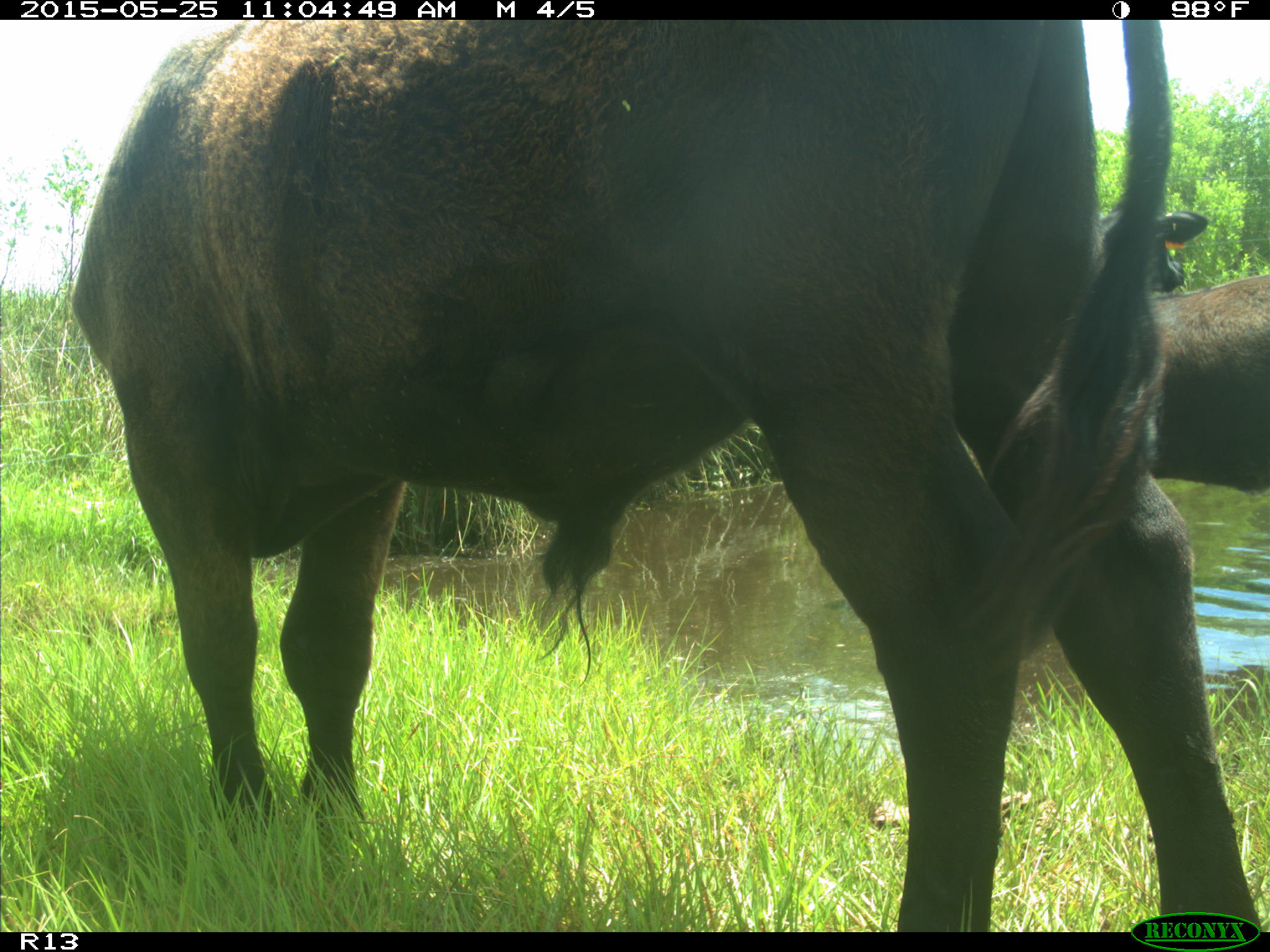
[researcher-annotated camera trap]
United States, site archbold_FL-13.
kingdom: Animalia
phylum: Chordata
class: Mammalia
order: Artiodactyla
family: Bovidae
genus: Bos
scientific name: Bos taurus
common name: domestic cow